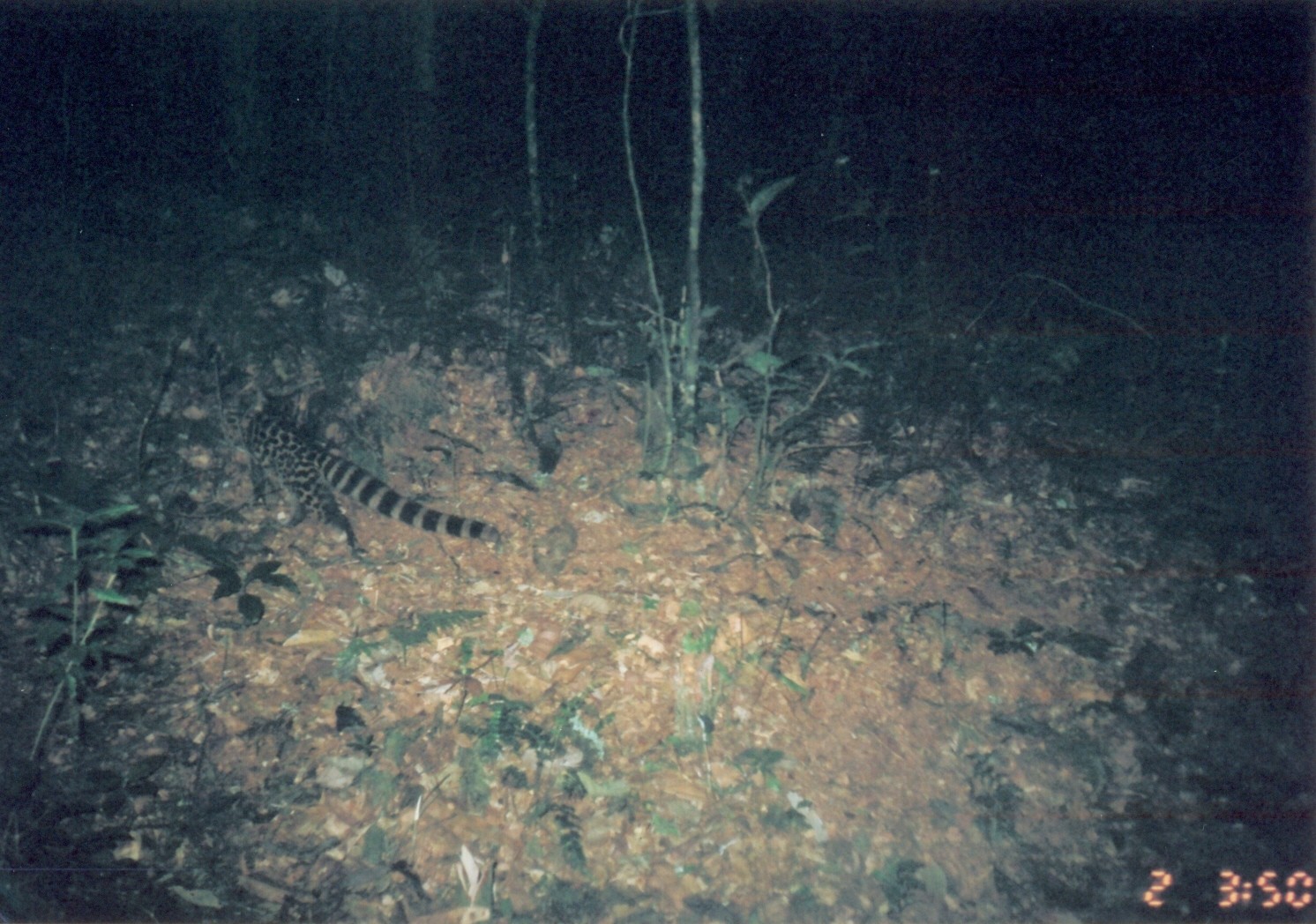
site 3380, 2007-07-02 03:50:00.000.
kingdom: Animalia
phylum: Chordata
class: Mammalia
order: Carnivora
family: Viverridae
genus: Genetta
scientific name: Genetta servalina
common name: servaline genet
Genetta servalina (servaline genet), count 1.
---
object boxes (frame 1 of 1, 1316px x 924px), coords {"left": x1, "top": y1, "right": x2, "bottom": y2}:
genetta servalina: {"left": 214, "top": 402, "right": 502, "bottom": 564}